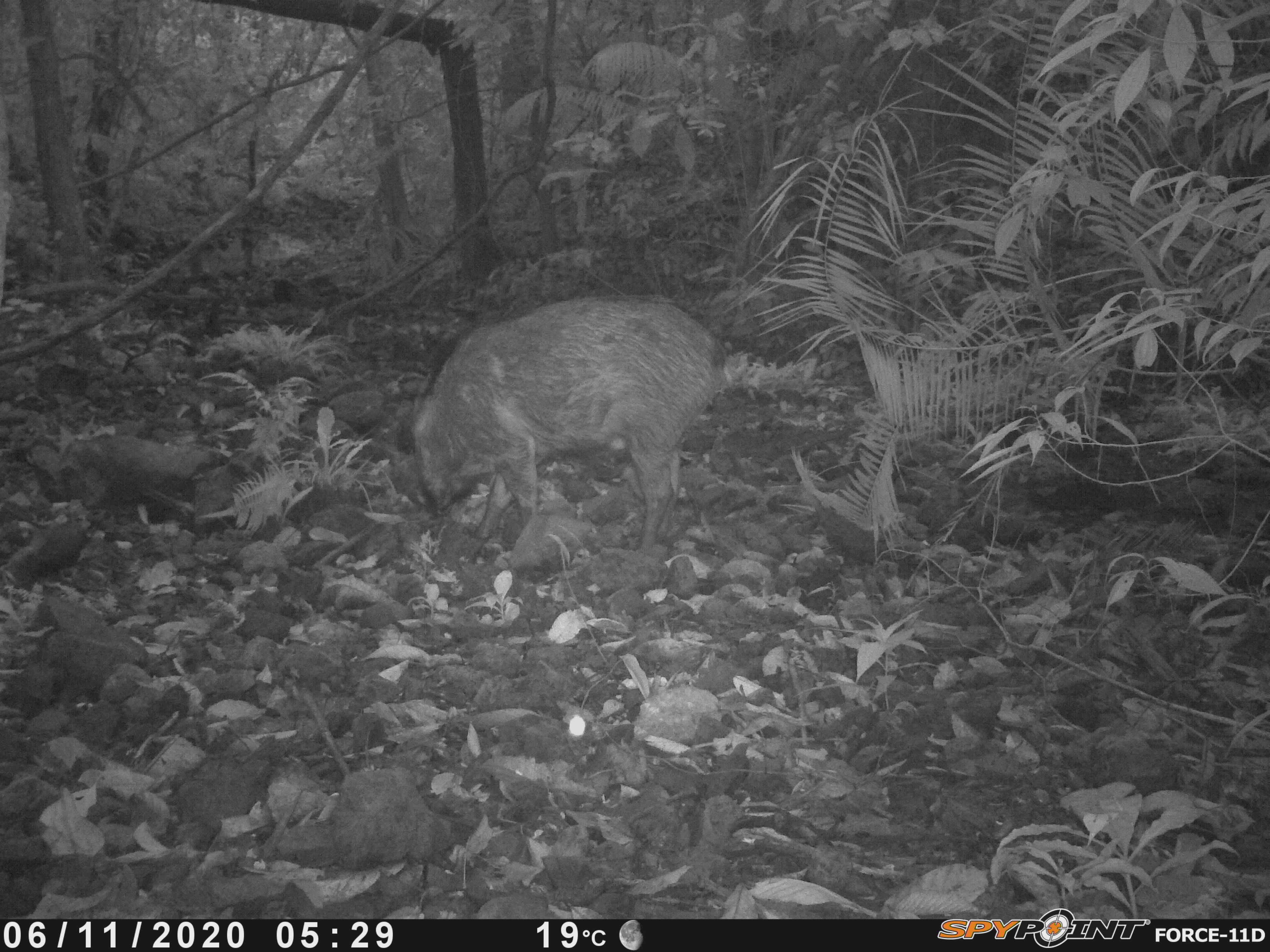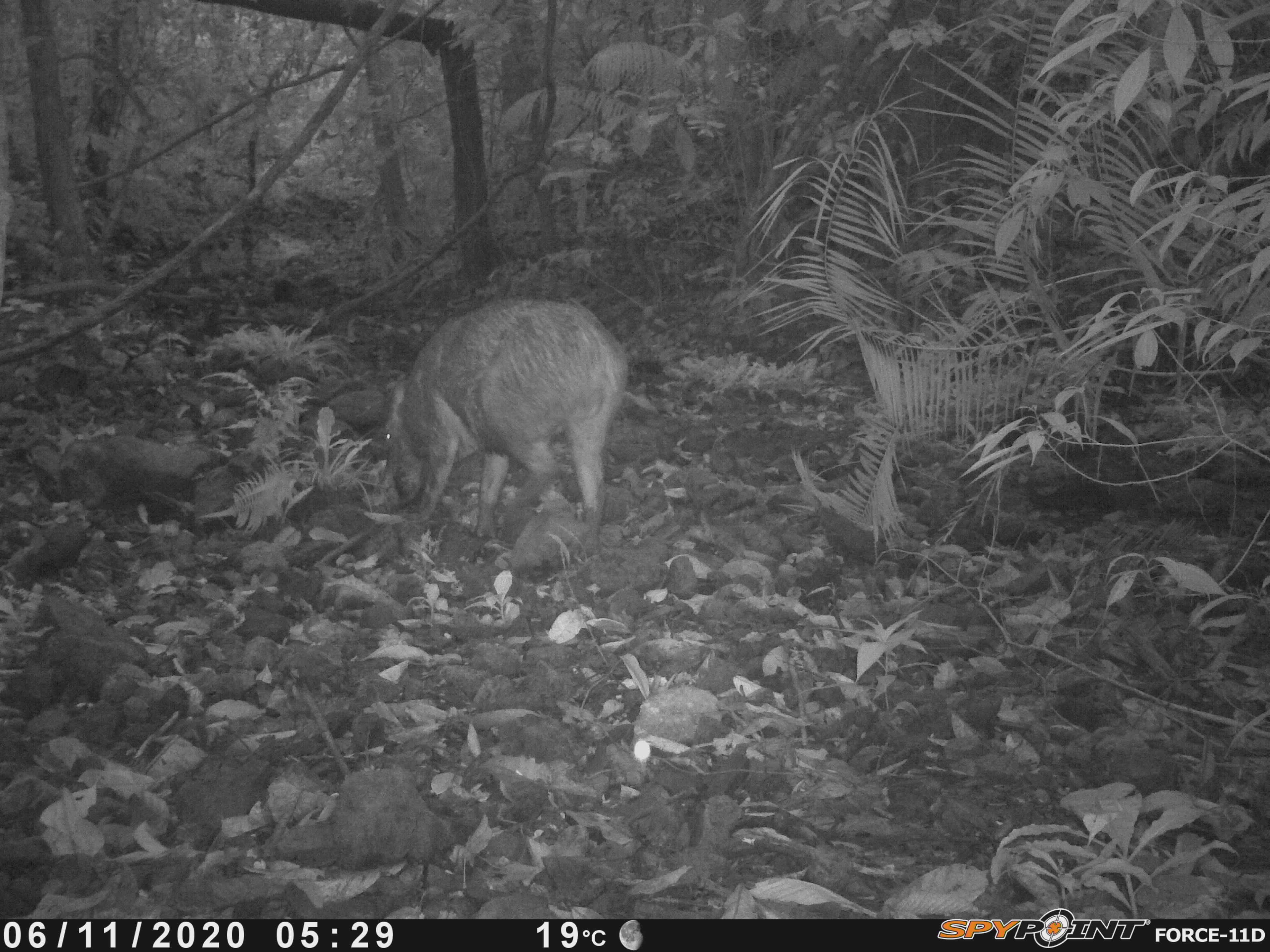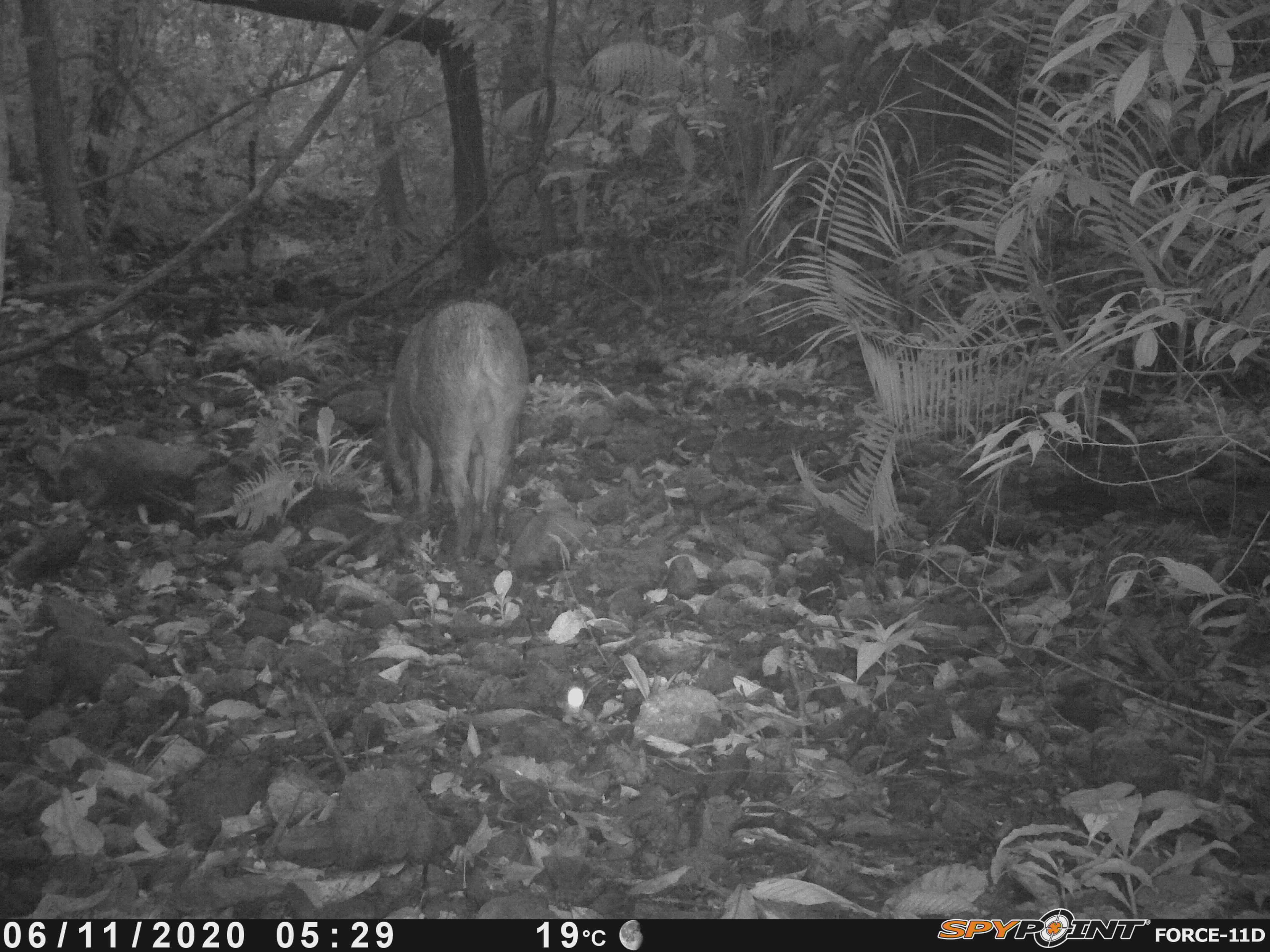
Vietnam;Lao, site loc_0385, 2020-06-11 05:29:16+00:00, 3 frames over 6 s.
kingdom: Animalia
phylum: Chordata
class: Mammalia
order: Artiodactyla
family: Suidae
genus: Sus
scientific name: Sus scrofa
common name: eurasian wild pig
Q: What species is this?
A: Eurasian wild pig (Sus scrofa).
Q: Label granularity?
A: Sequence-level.